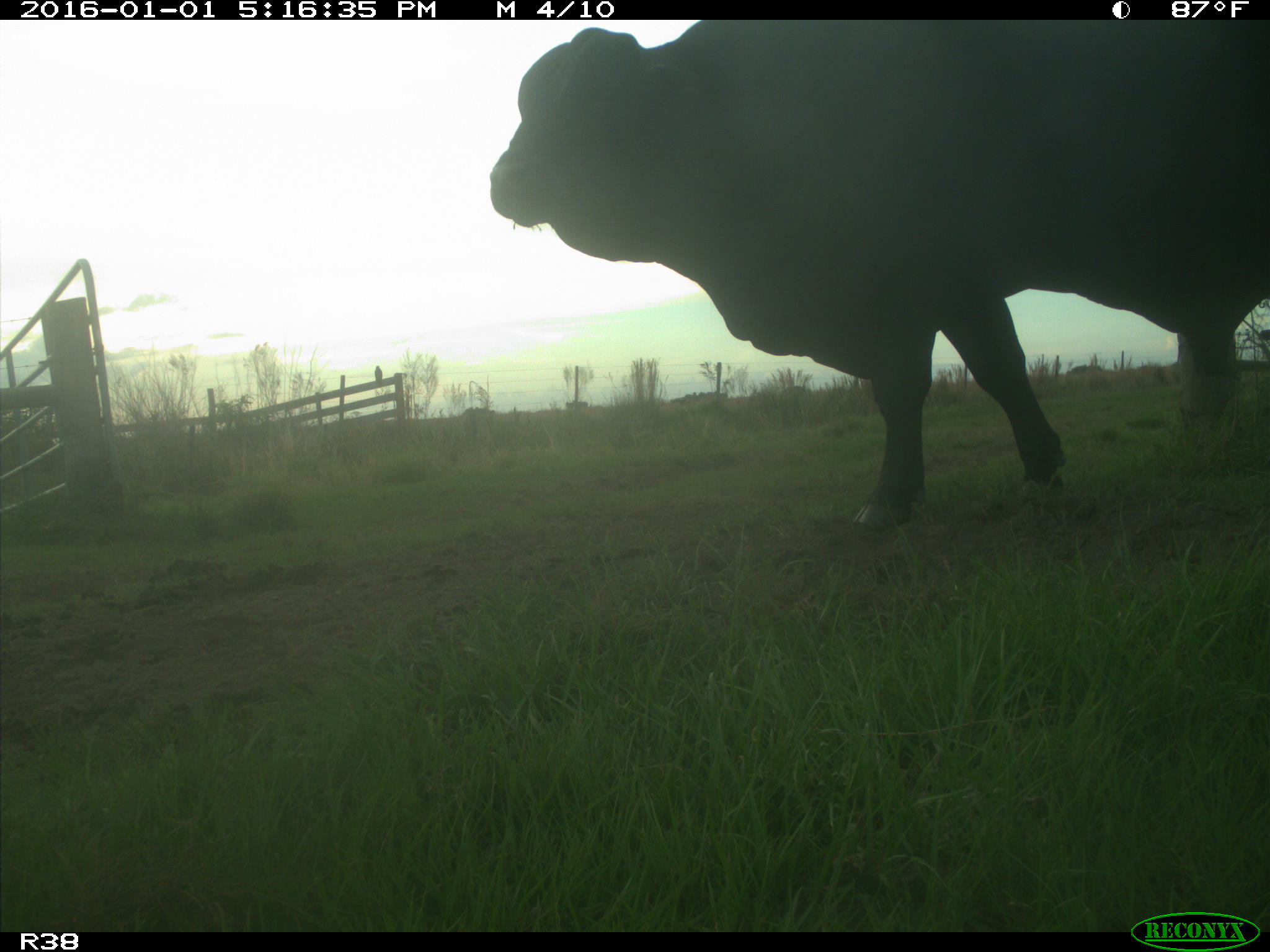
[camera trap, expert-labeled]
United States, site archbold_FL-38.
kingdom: Animalia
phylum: Chordata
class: Mammalia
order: Artiodactyla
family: Bovidae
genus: Bos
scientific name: Bos taurus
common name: domestic cow